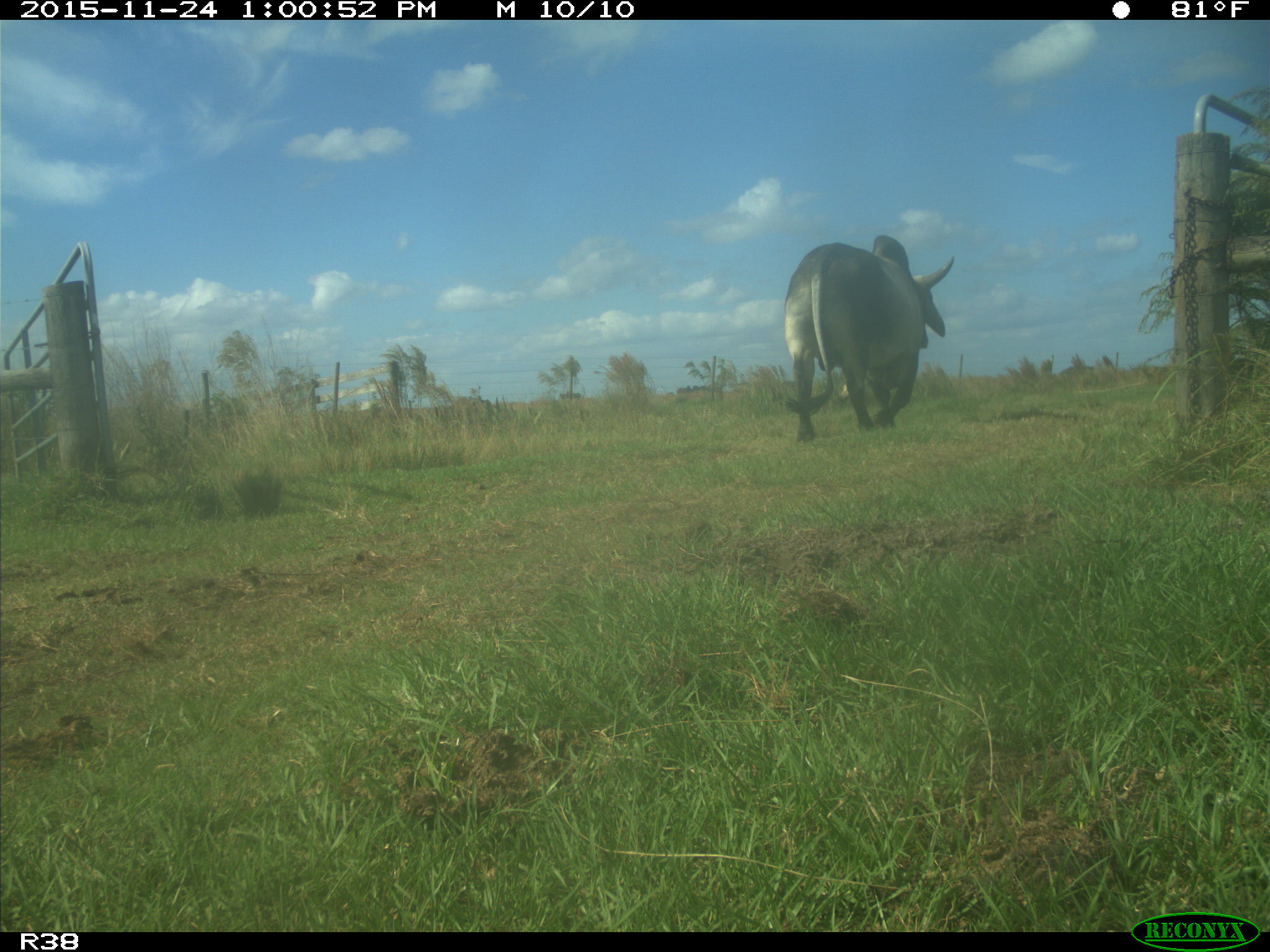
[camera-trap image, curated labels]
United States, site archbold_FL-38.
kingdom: Animalia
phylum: Chordata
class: Mammalia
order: Artiodactyla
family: Bovidae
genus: Bos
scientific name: Bos taurus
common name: domestic cow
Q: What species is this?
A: Bos taurus (domestic cow).